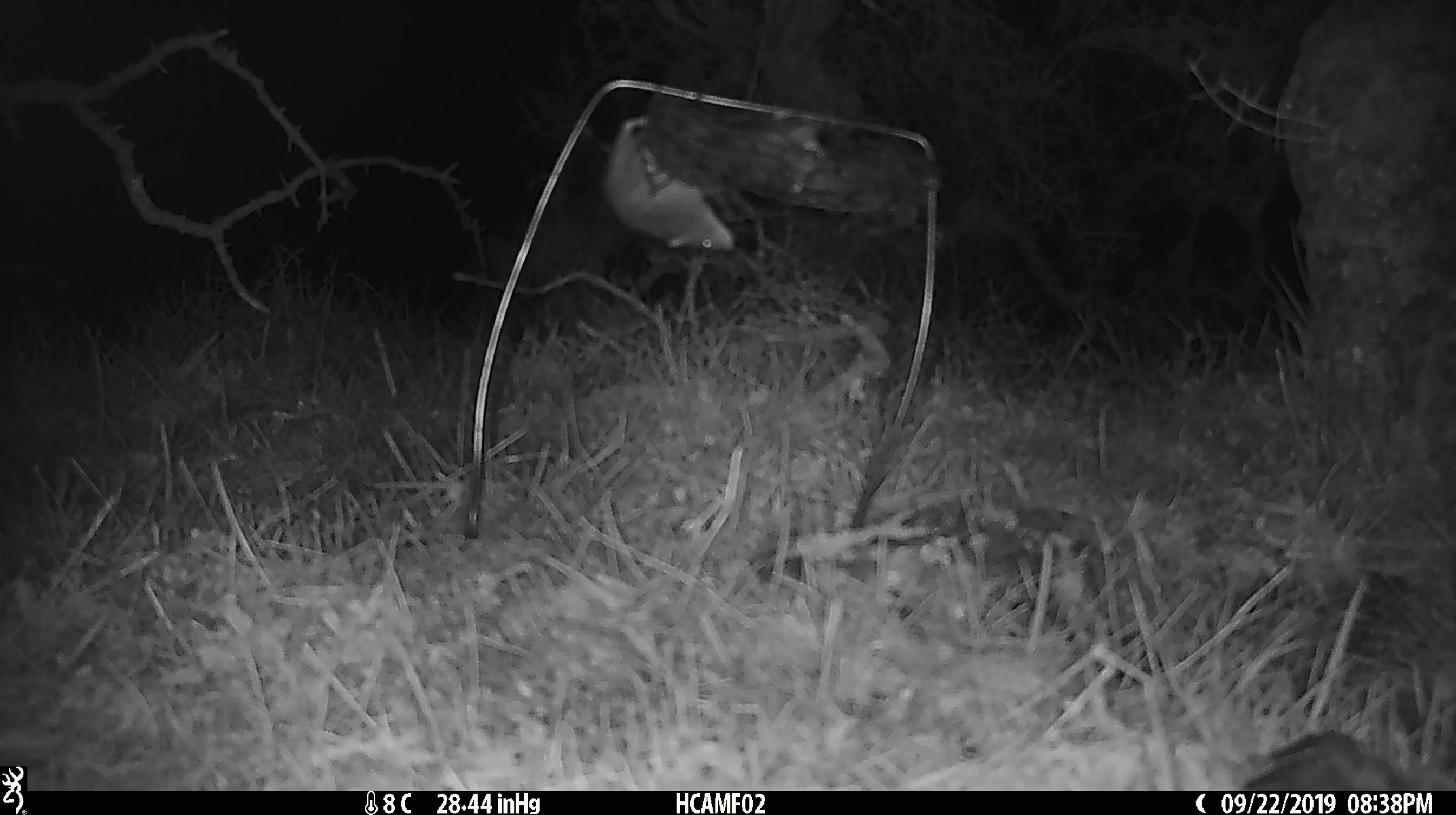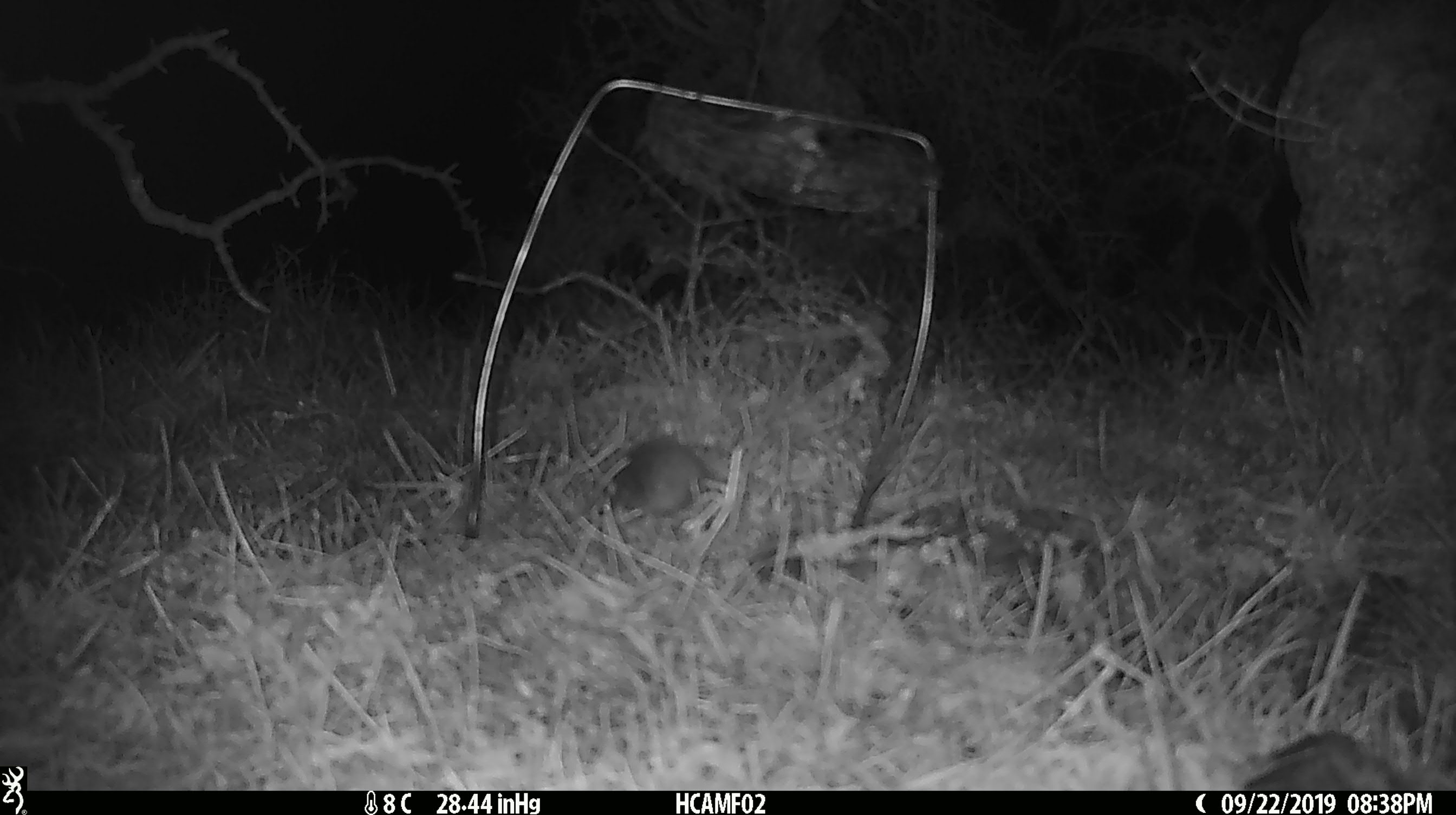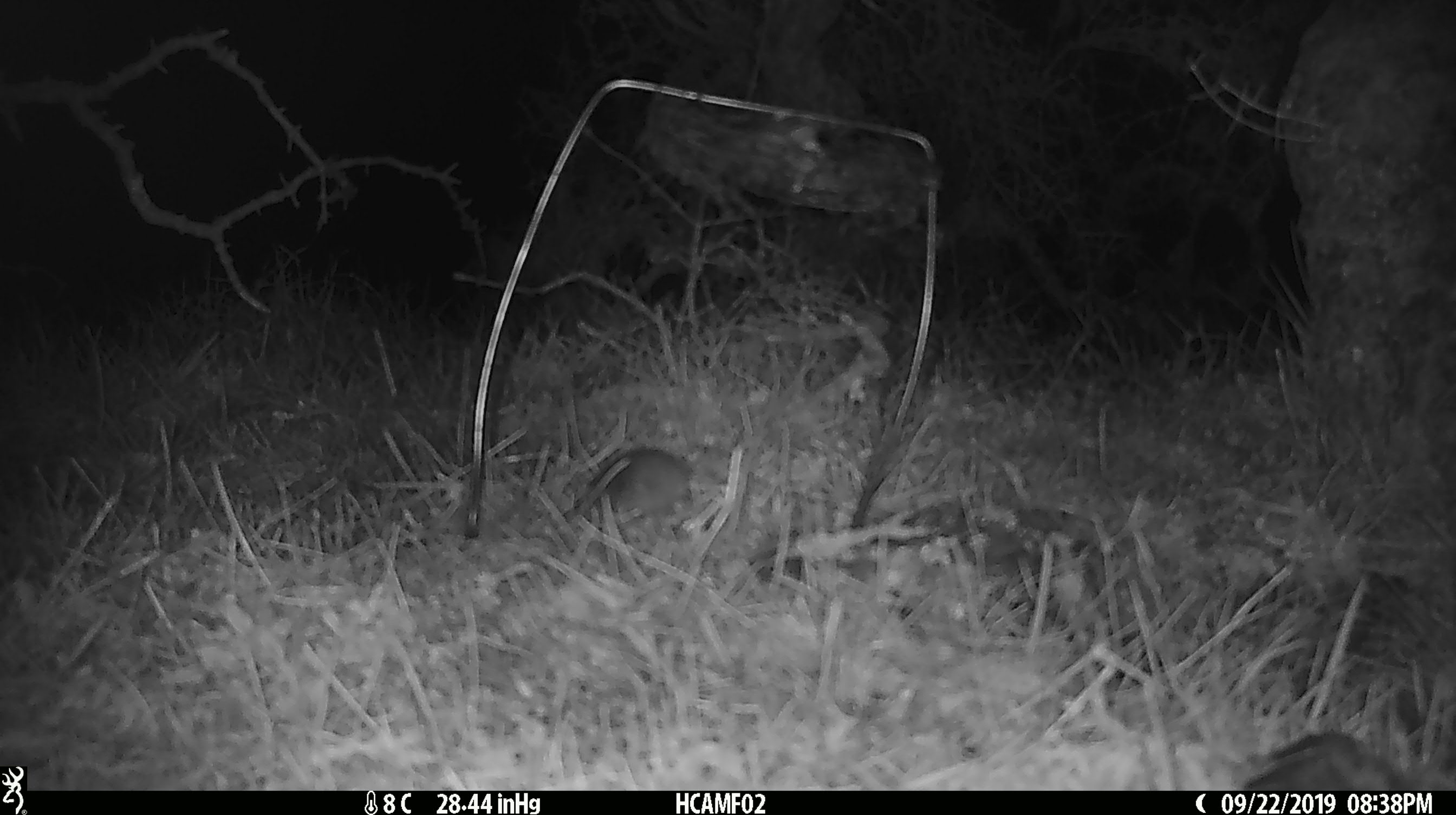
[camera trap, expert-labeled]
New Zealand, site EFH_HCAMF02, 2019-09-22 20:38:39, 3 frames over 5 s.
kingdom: Animalia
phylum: Chordata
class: Mammalia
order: Rodentia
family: Muridae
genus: Mus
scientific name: Mus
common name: mouse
Mouse (Mus).